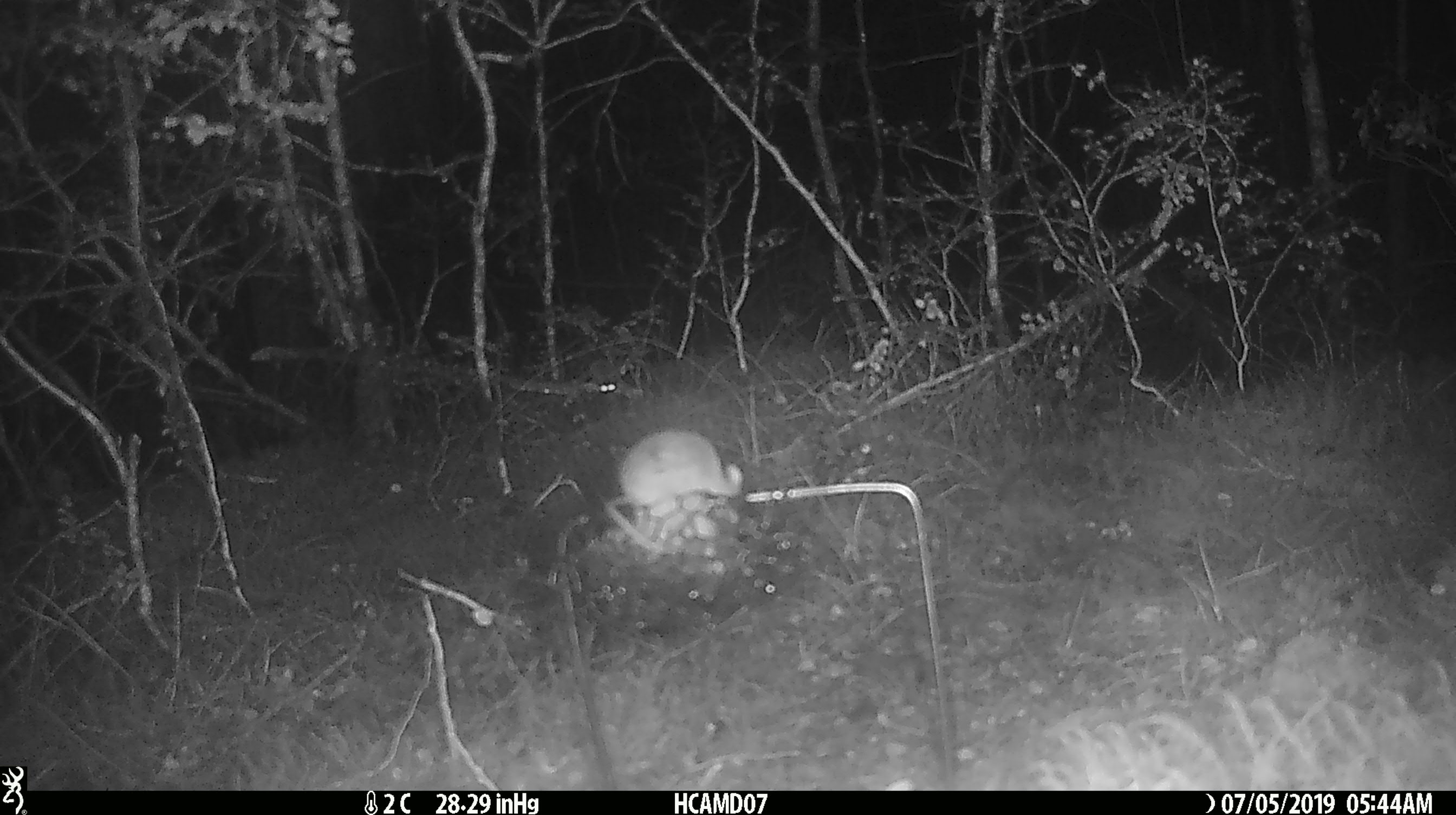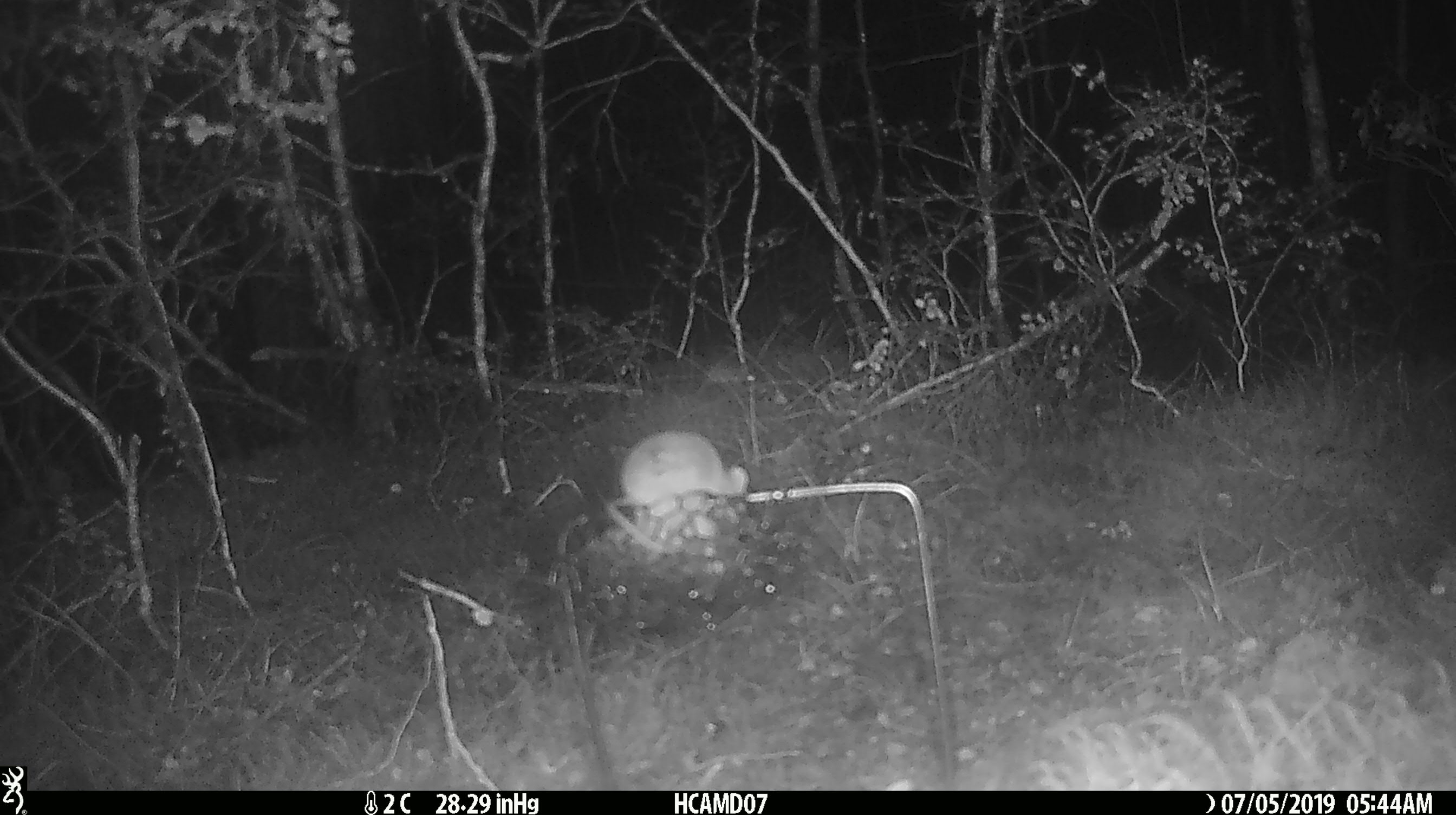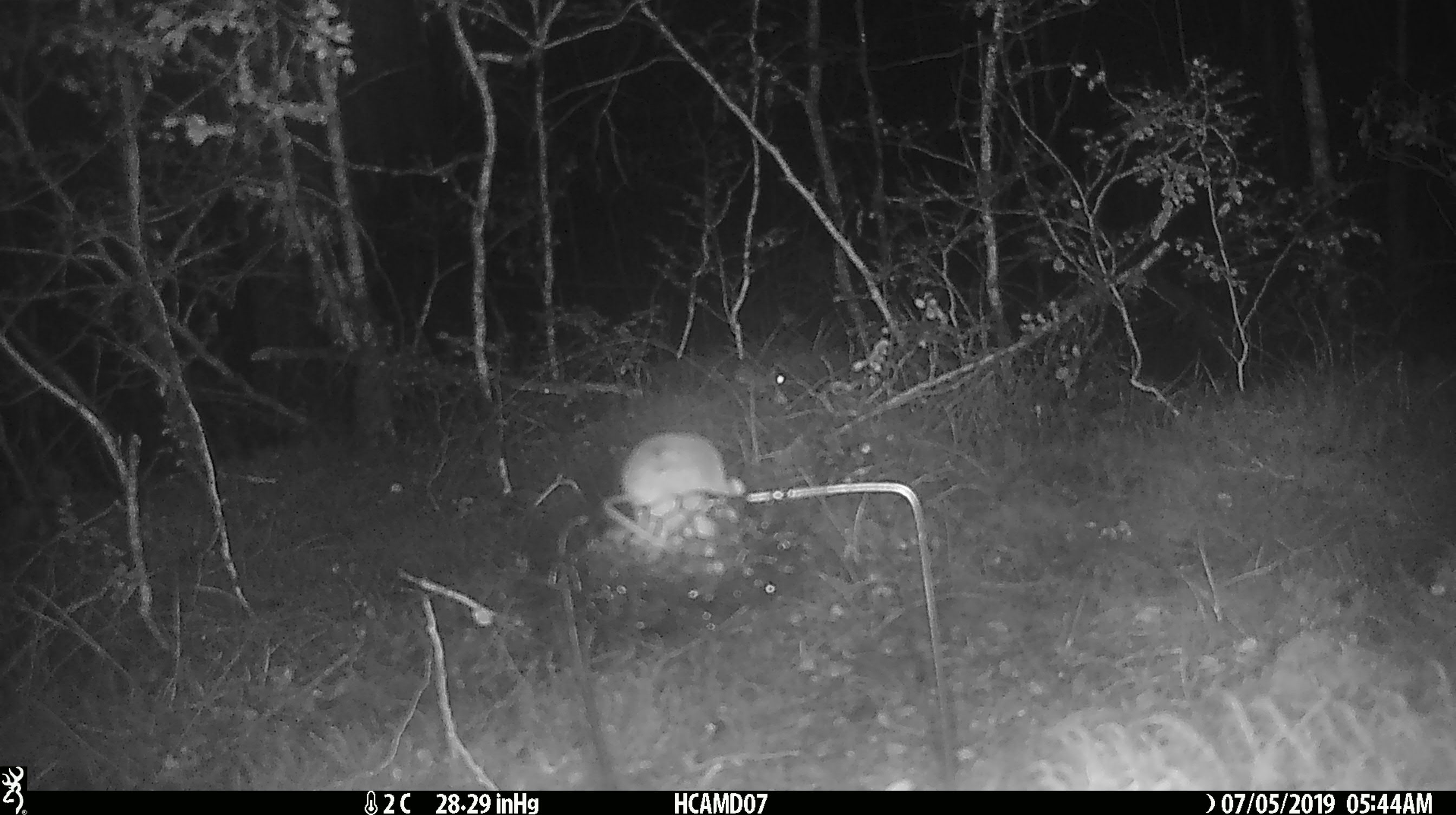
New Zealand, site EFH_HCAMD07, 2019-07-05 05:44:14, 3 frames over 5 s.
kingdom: Animalia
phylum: Chordata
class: Mammalia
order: Rodentia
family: Muridae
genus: Mus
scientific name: Mus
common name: mouse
Mouse (Mus).